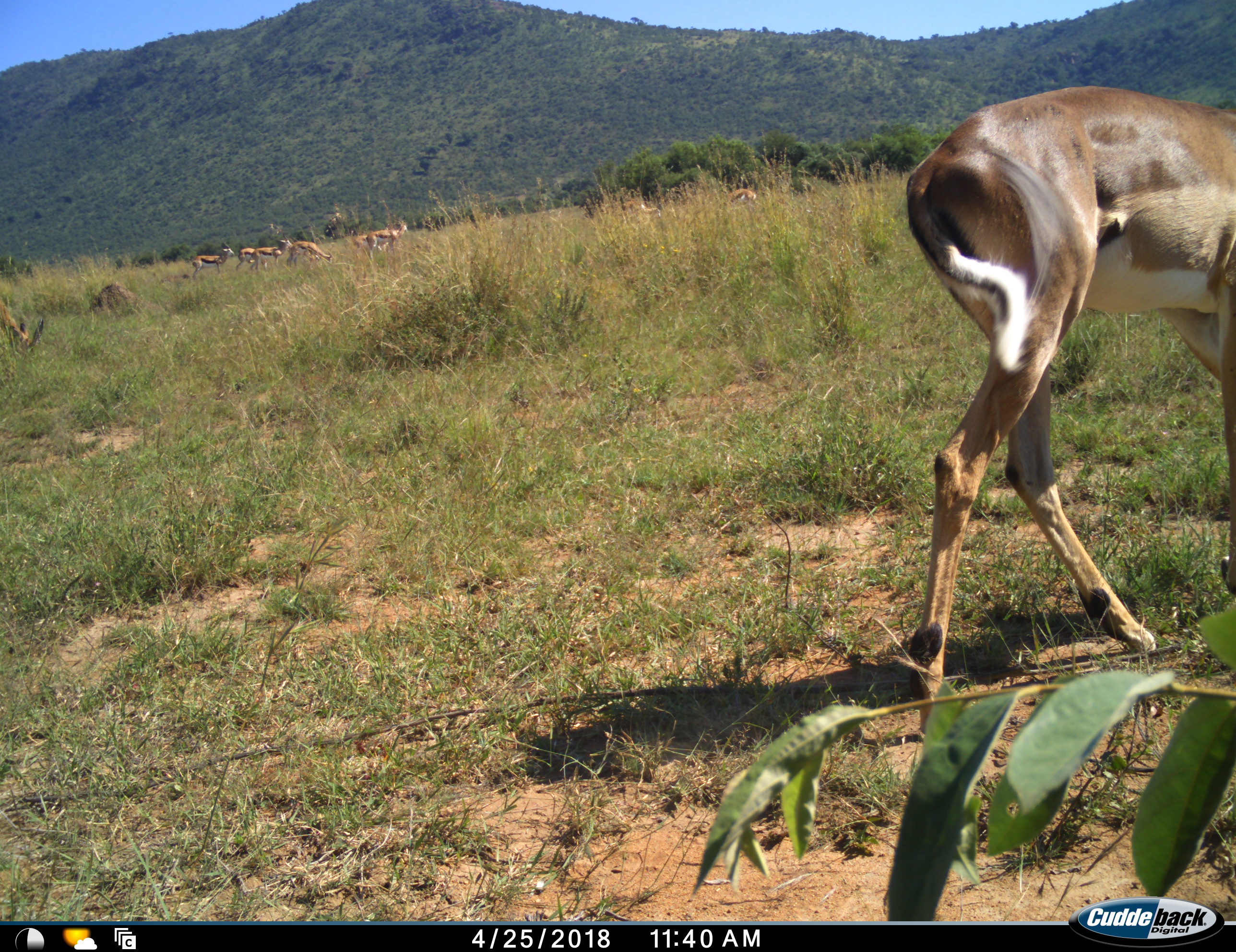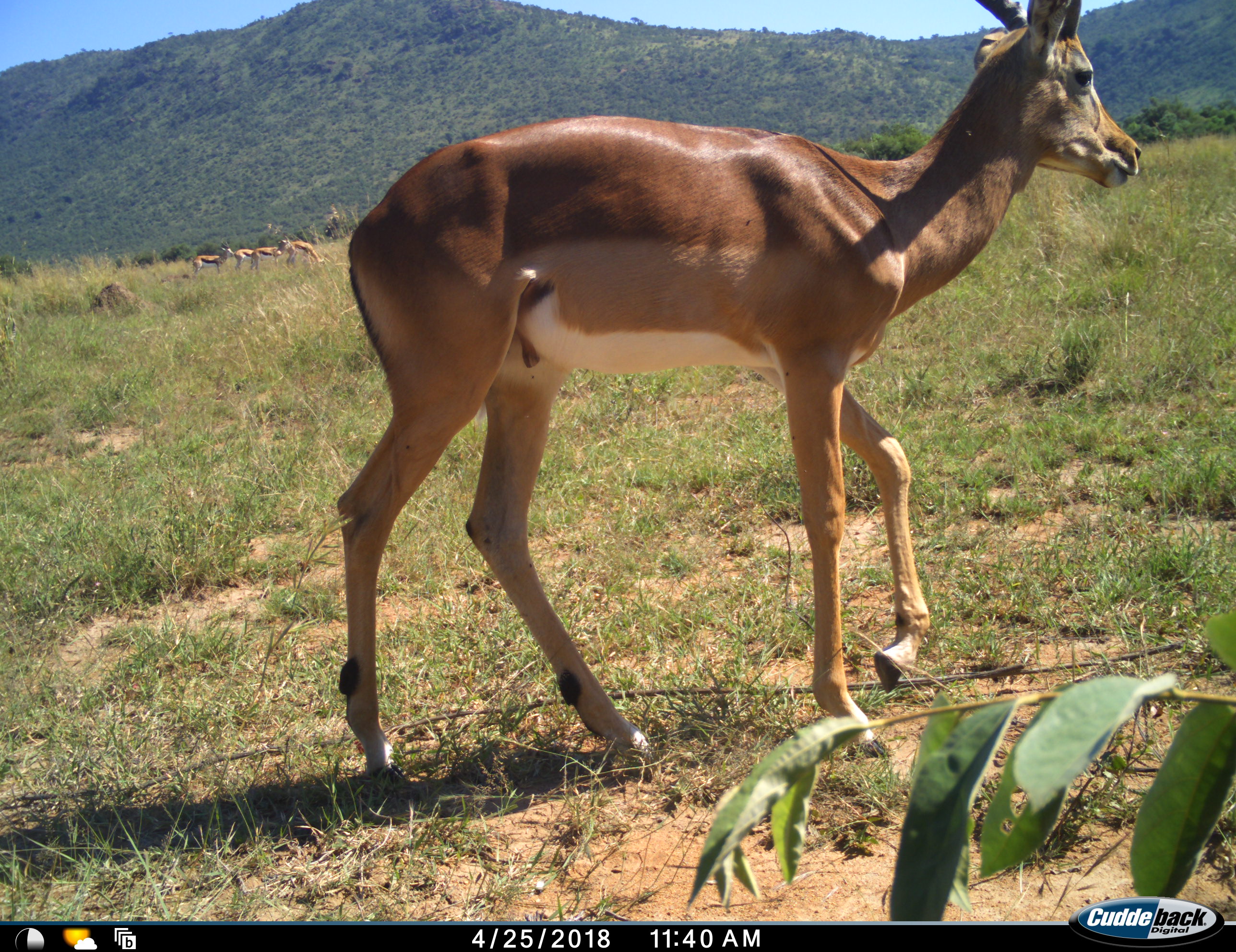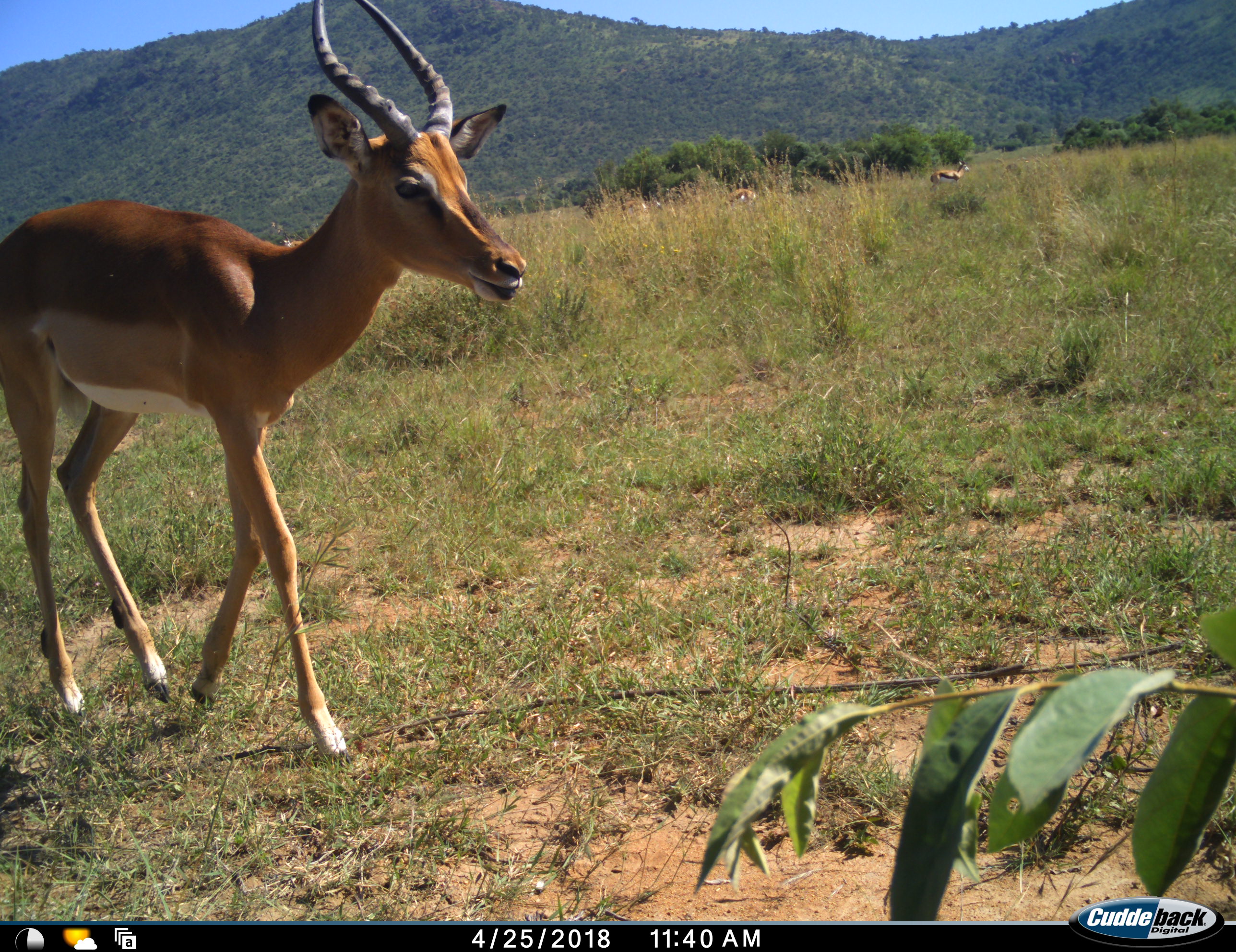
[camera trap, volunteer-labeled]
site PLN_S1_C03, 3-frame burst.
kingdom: Animalia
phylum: Chordata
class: Mammalia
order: Artiodactyla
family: Bovidae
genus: Aepyceros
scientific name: Aepyceros melampus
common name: impala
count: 2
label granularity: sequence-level